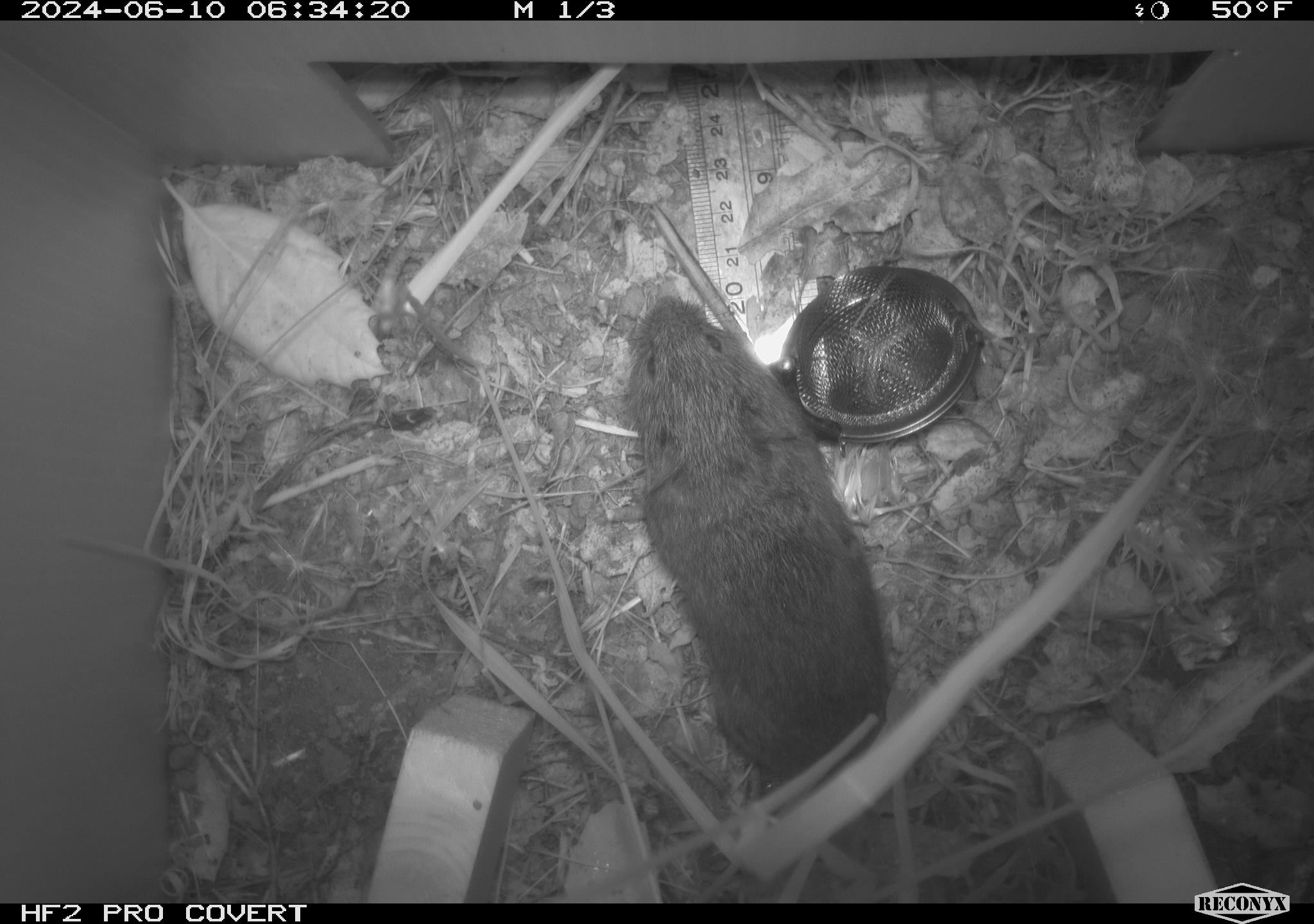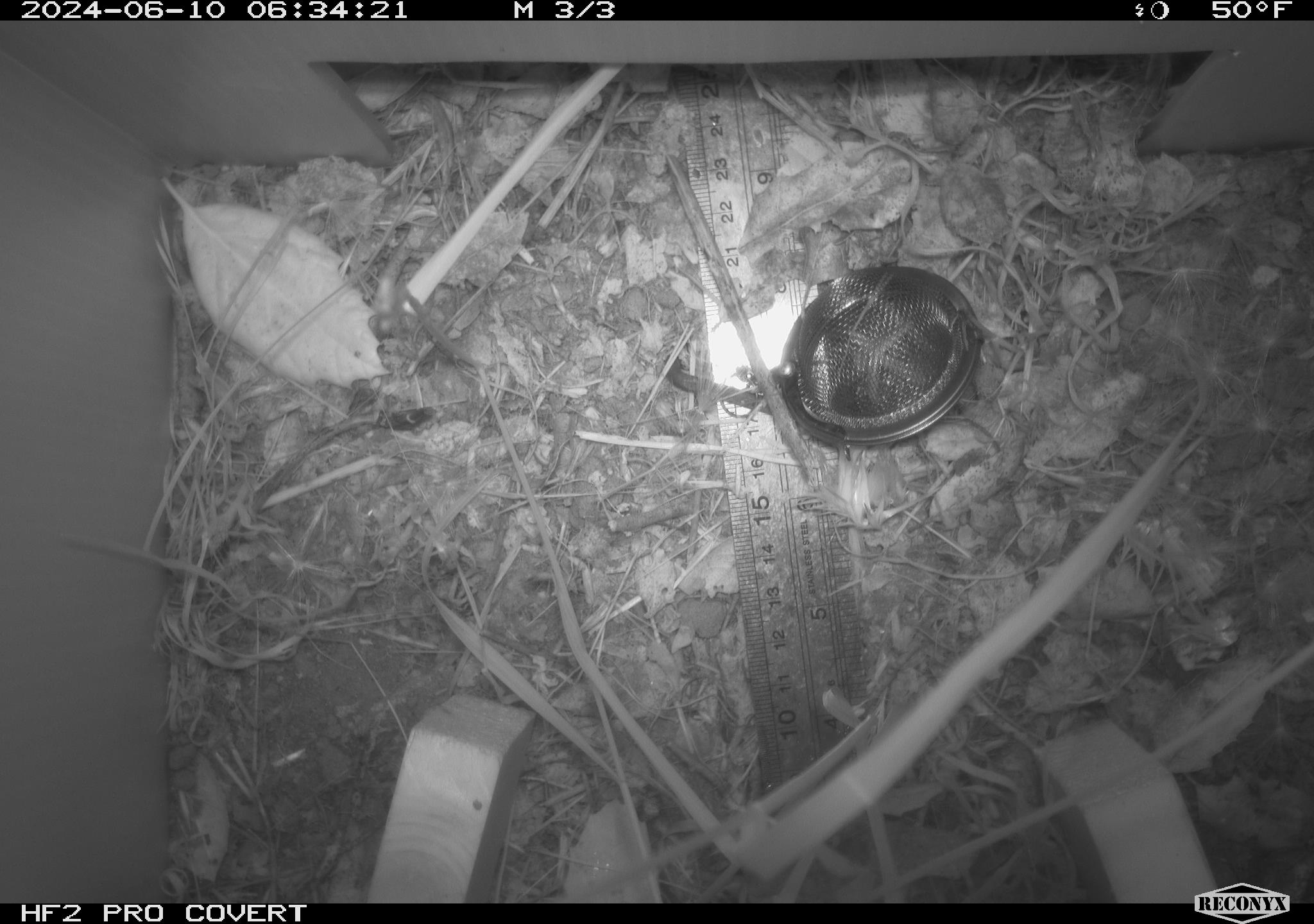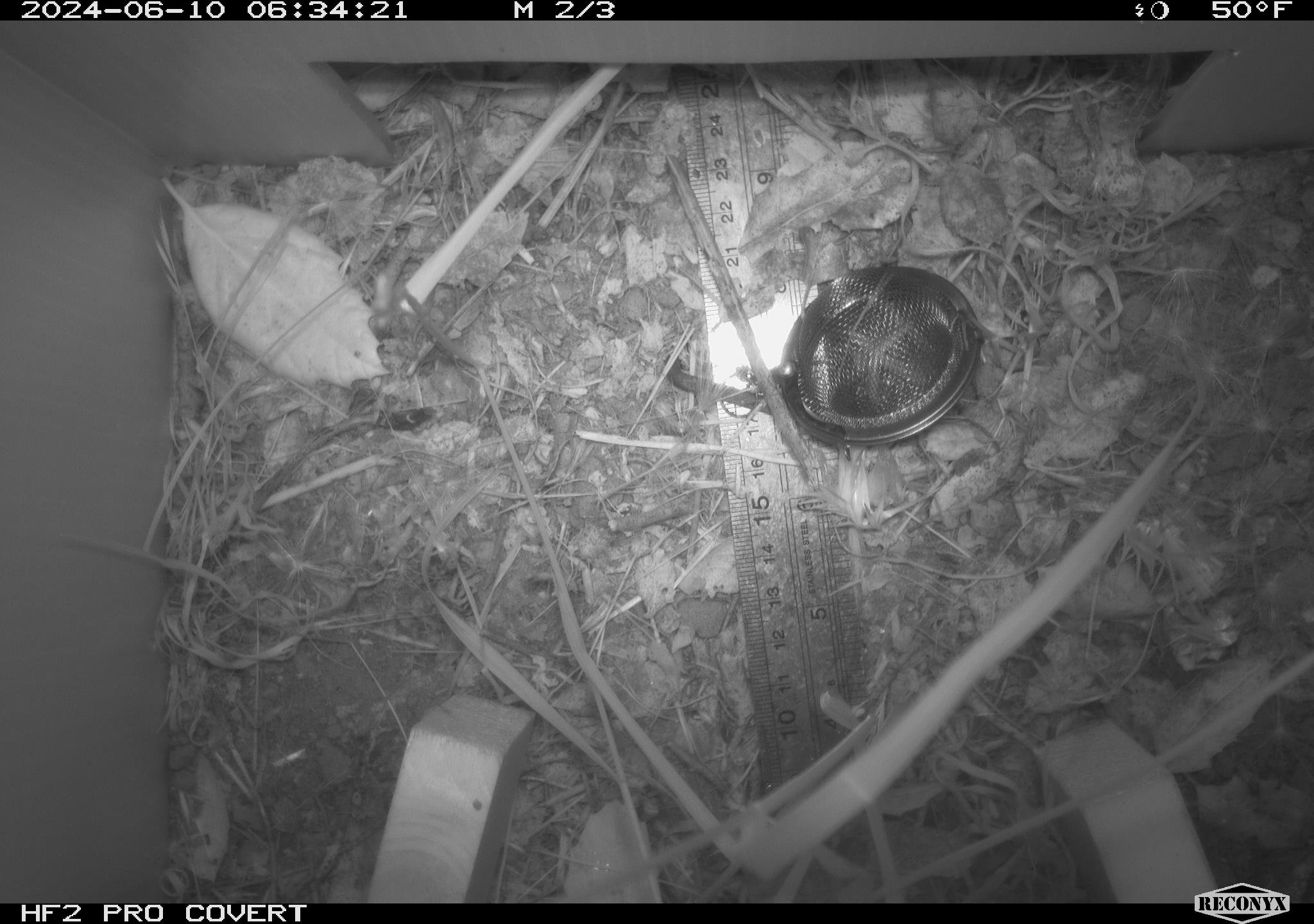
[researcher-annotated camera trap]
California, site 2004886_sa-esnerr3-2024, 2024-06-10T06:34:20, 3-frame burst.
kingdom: Animalia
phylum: Chordata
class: Mammalia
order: Rodentia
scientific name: Rodentia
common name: rodent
Rodent (Rodentia).